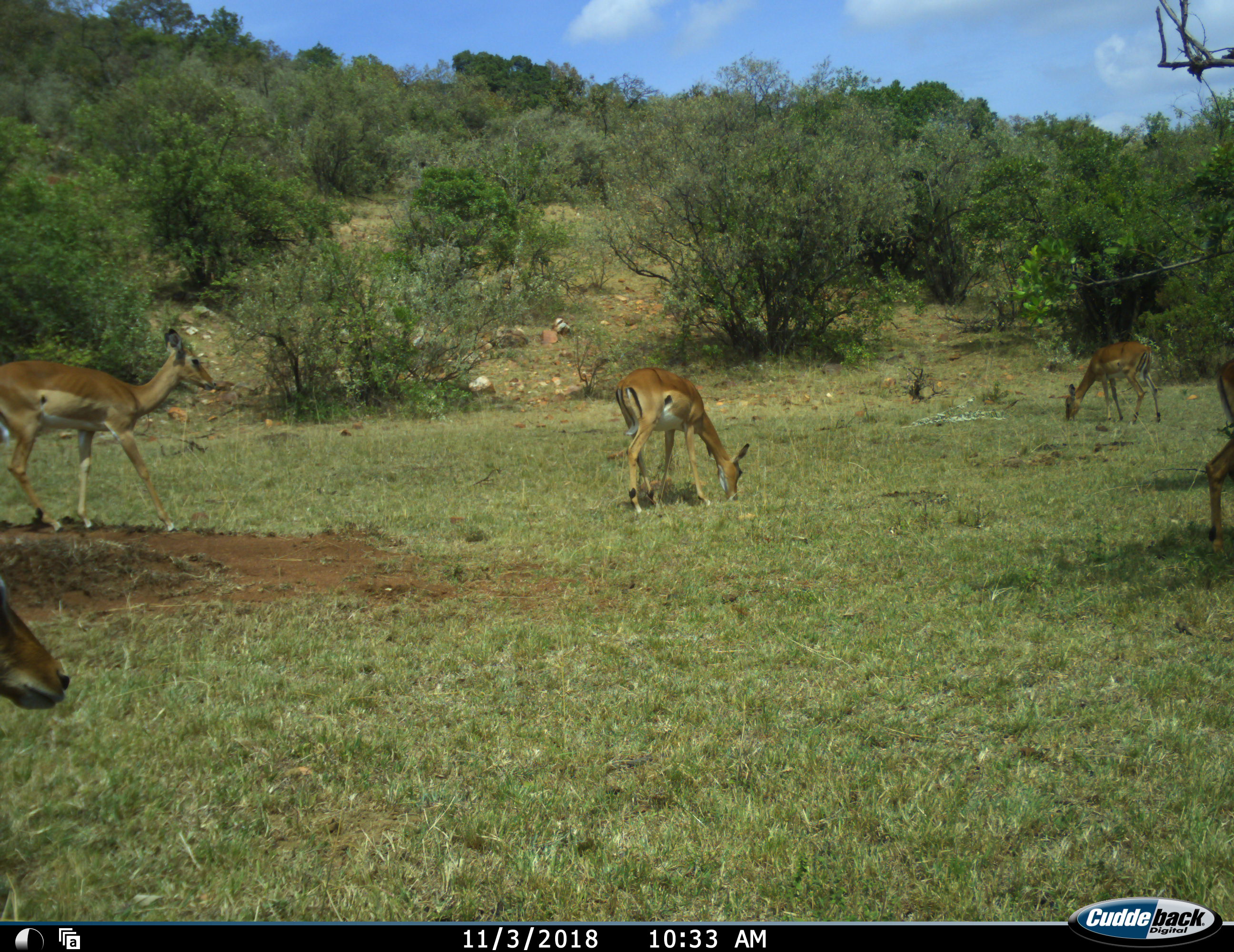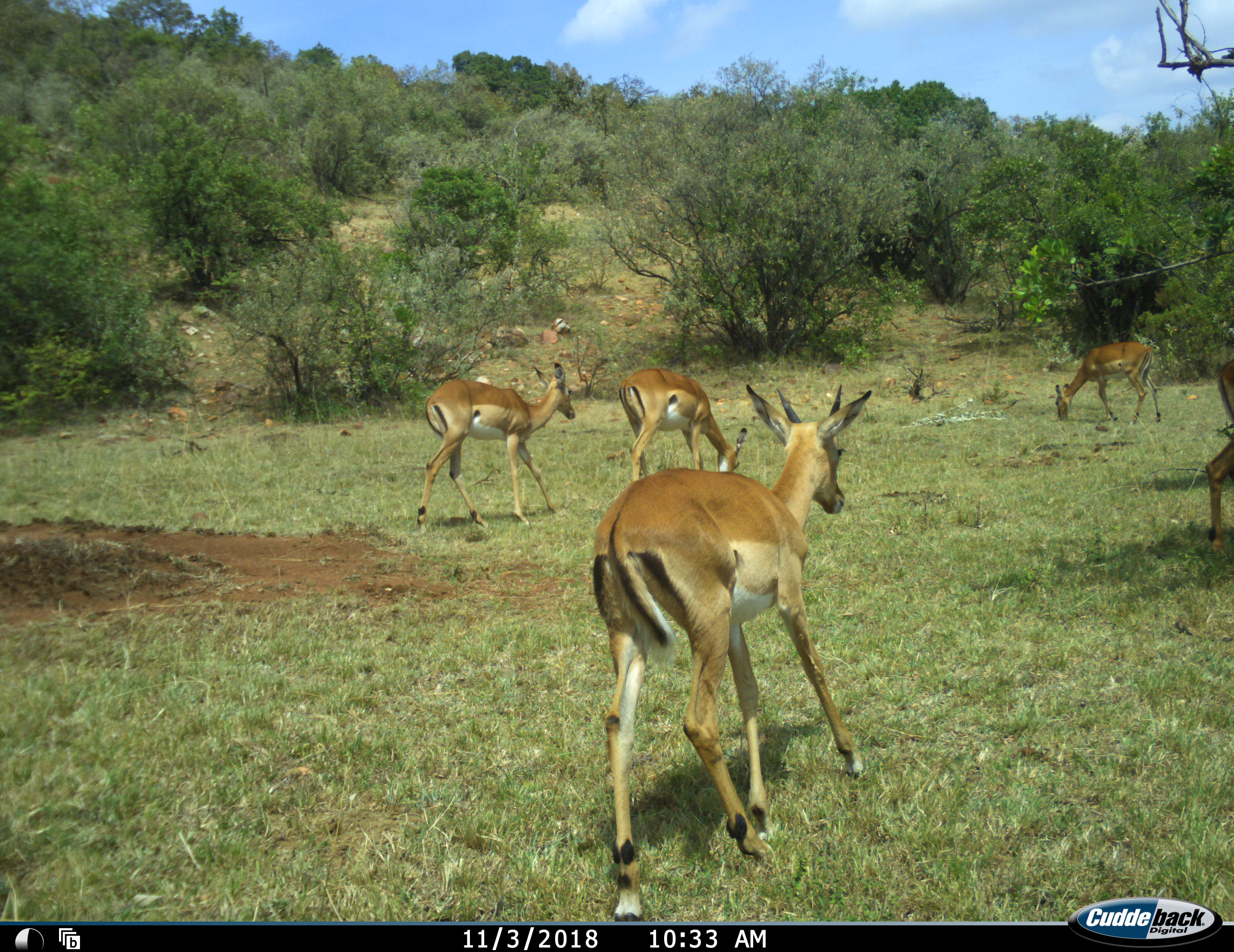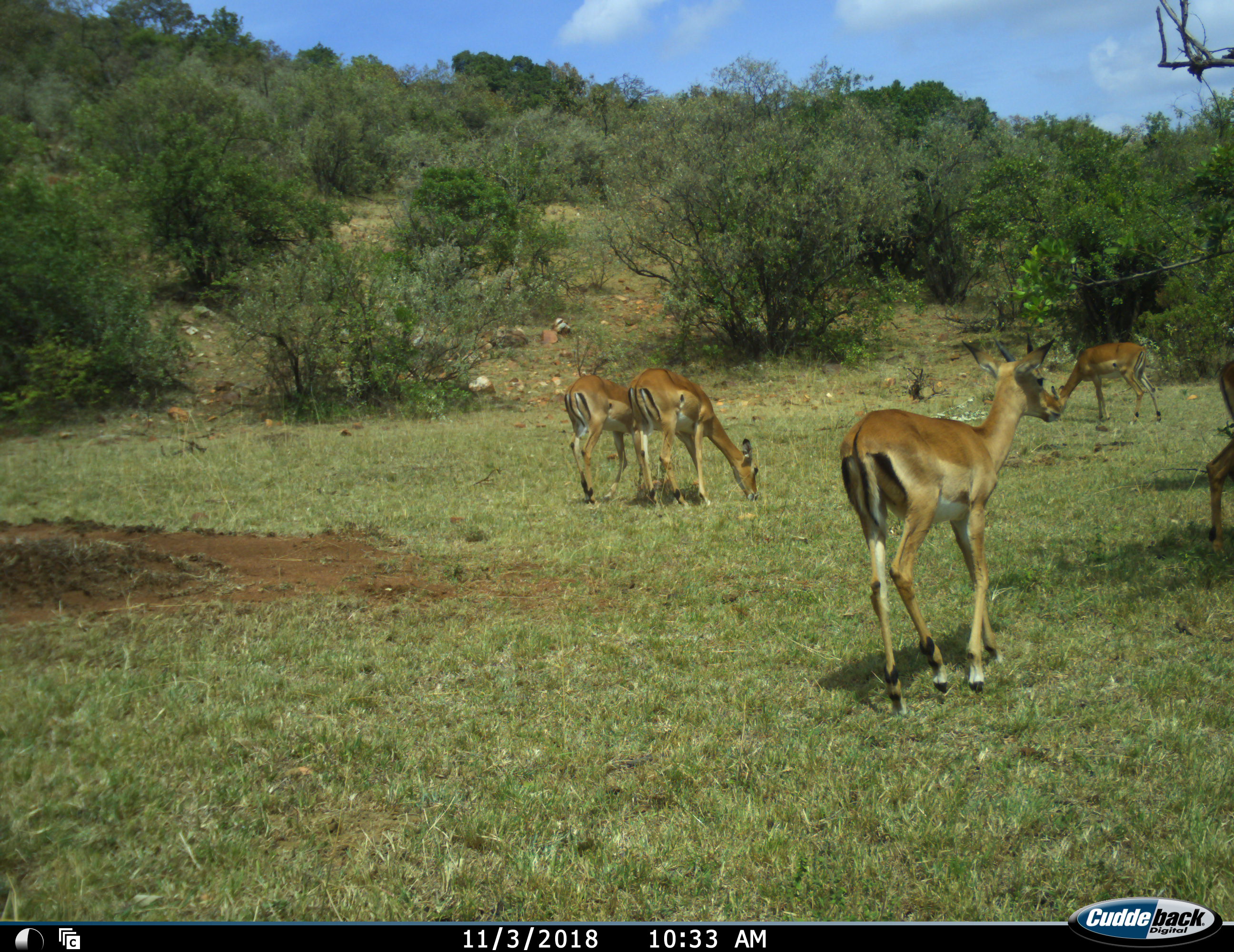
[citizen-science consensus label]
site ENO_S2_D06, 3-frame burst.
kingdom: Animalia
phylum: Chordata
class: Mammalia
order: Artiodactyla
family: Bovidae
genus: Aepyceros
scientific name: Aepyceros melampus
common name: impala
Impala (Aepyceros melampus), count 5. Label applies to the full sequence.